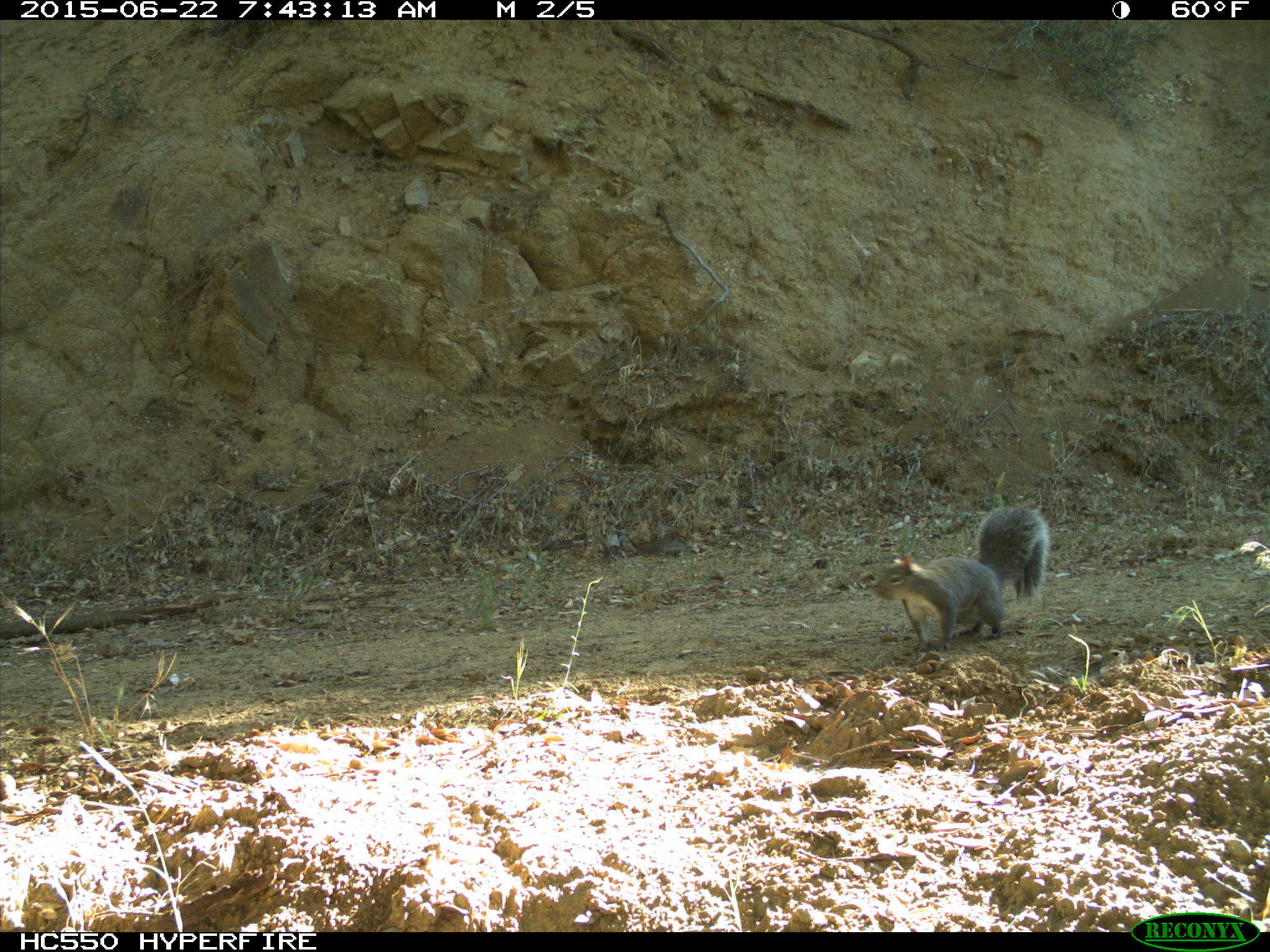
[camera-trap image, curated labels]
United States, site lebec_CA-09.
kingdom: Animalia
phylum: Chordata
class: Mammalia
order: Rodentia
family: Sciuridae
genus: Sciurus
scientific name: Sciurus carolinensis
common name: eastern gray squirrel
Sciurus carolinensis (eastern gray squirrel).